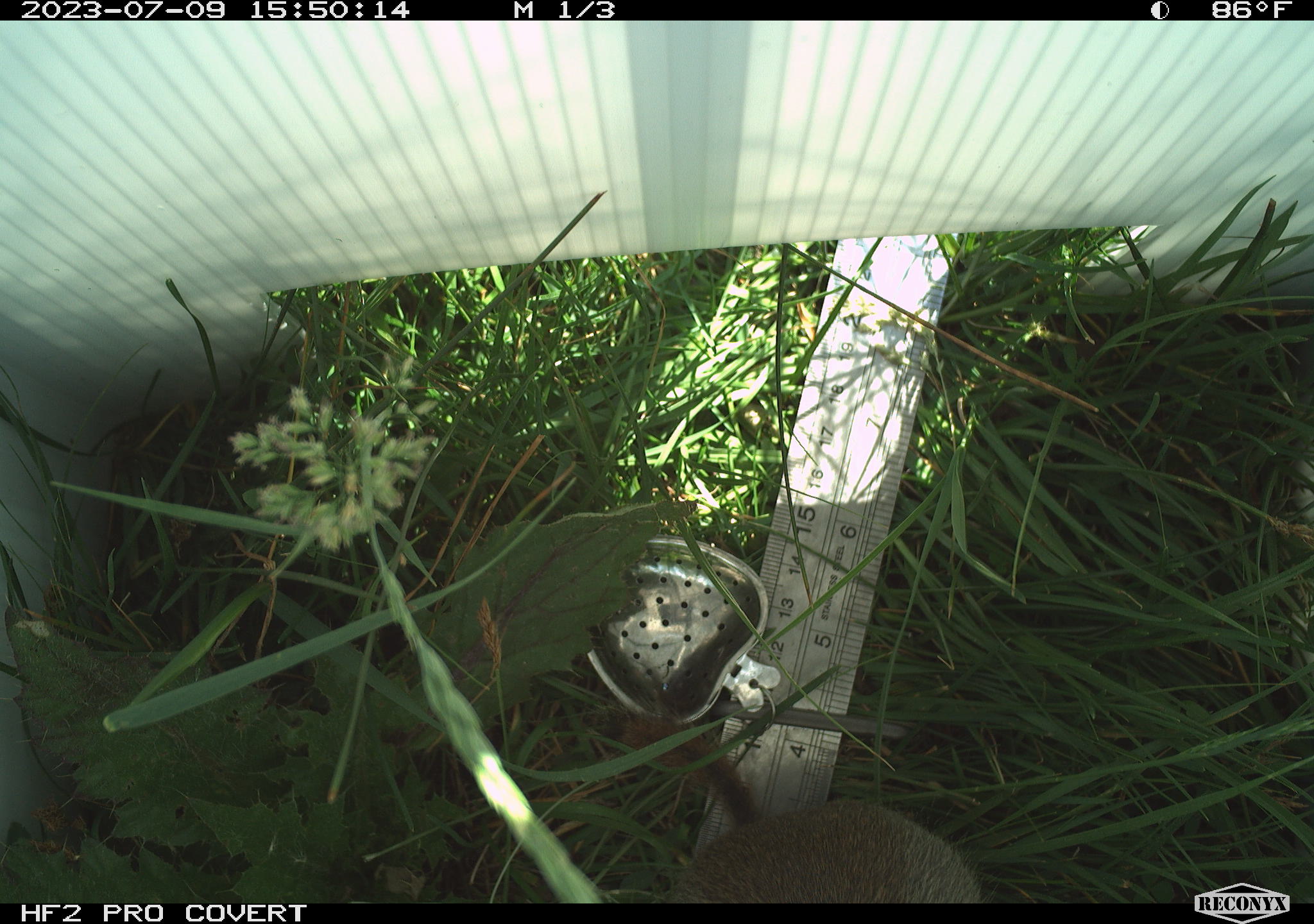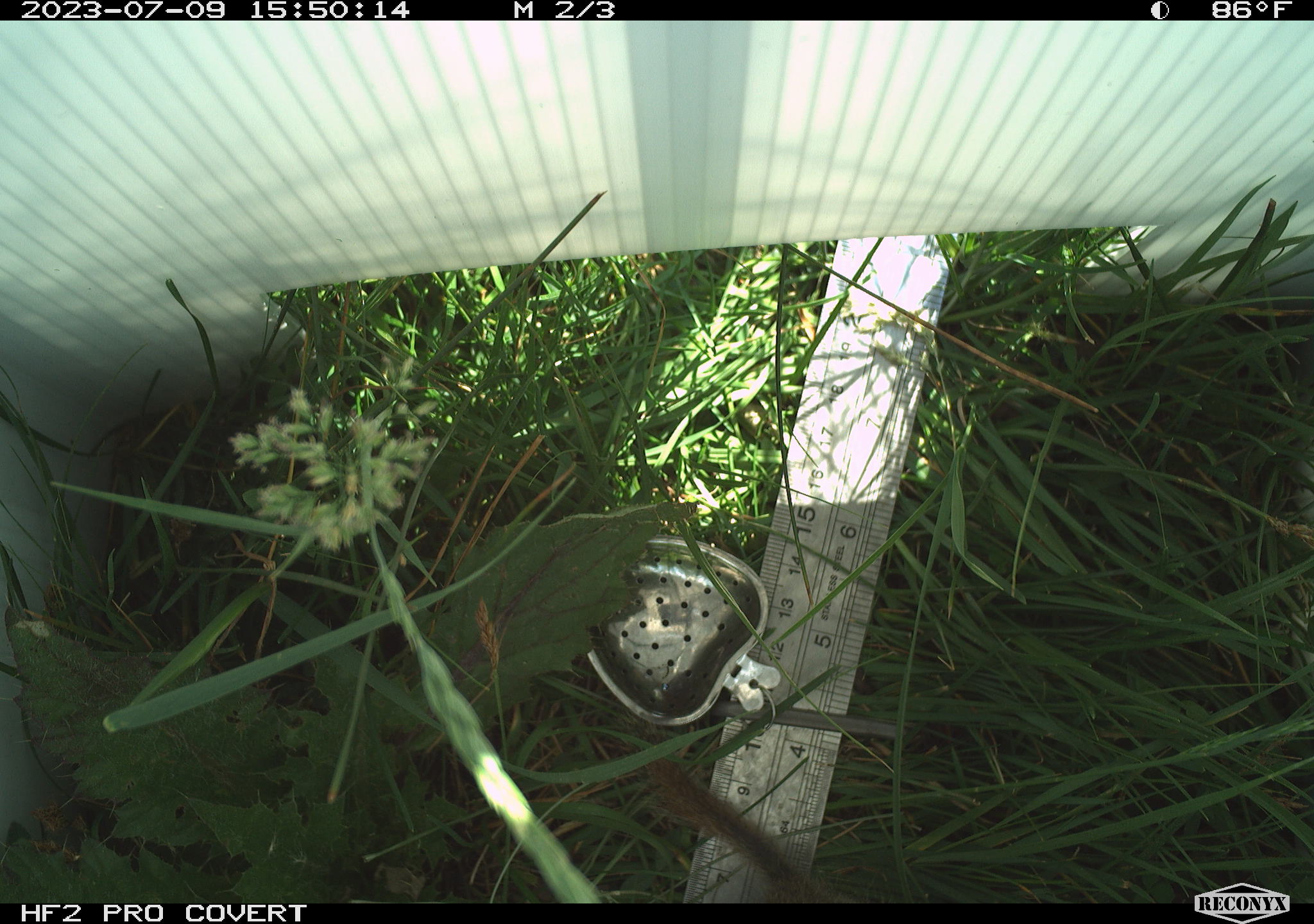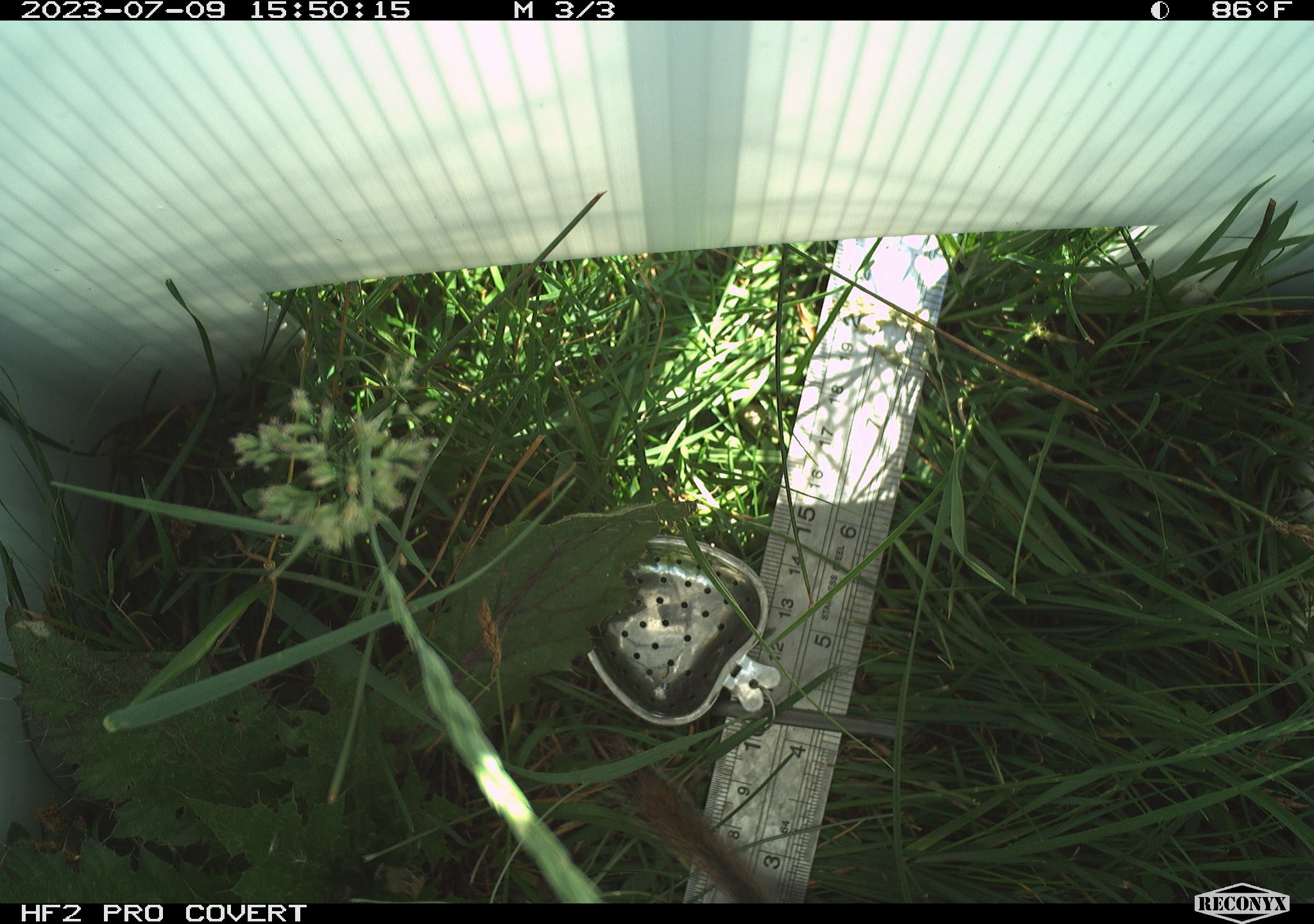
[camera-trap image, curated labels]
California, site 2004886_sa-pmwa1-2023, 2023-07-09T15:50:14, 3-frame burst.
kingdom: Animalia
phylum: Chordata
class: Mammalia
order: Rodentia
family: Sciuridae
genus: Urocitellus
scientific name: Urocitellus beldingi beldingi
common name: belding's ground squirrel